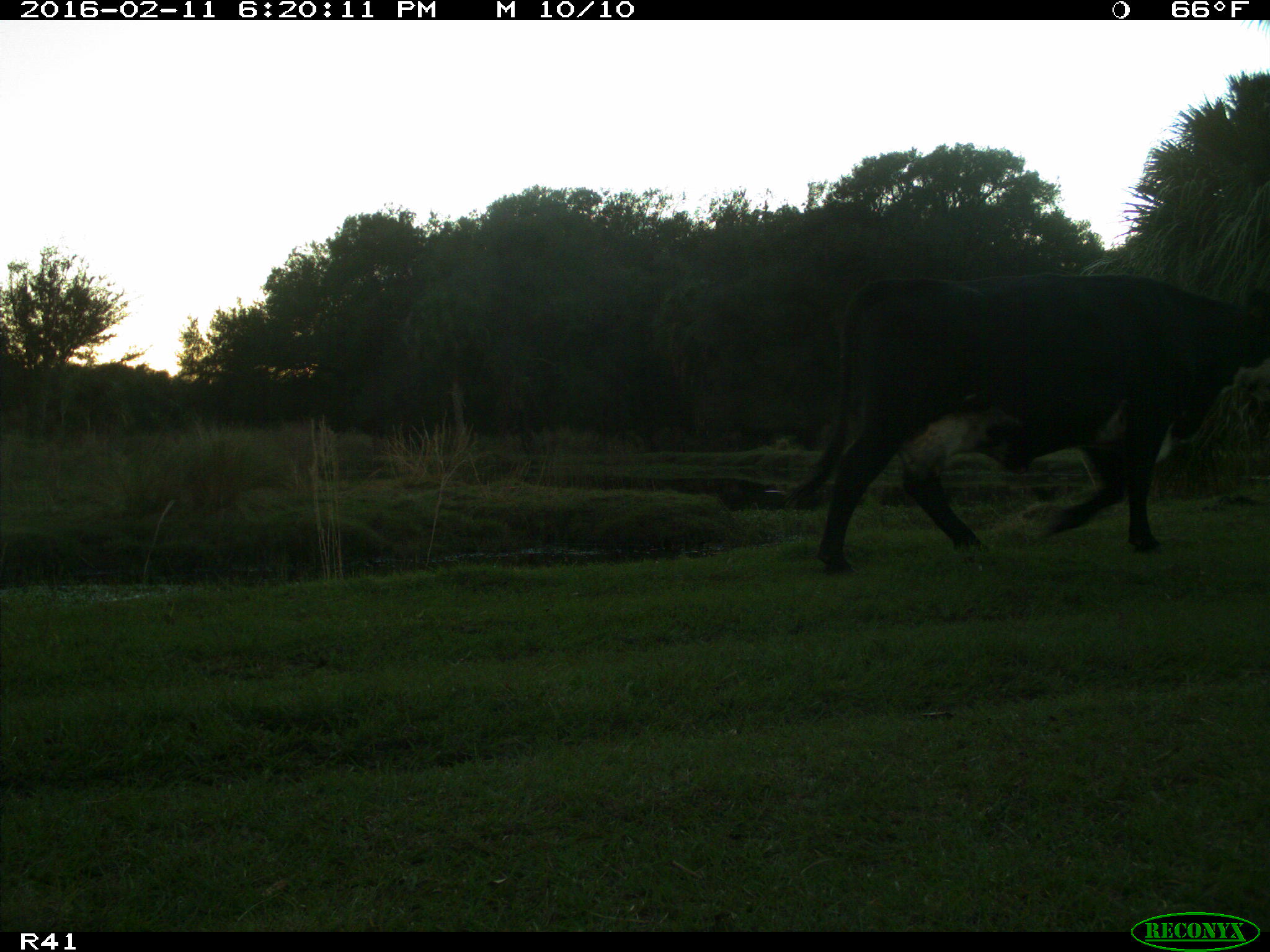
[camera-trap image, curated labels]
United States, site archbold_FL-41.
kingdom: Animalia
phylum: Chordata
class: Mammalia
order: Artiodactyla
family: Bovidae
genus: Bos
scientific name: Bos taurus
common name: domestic cow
Bos taurus (domestic cow).